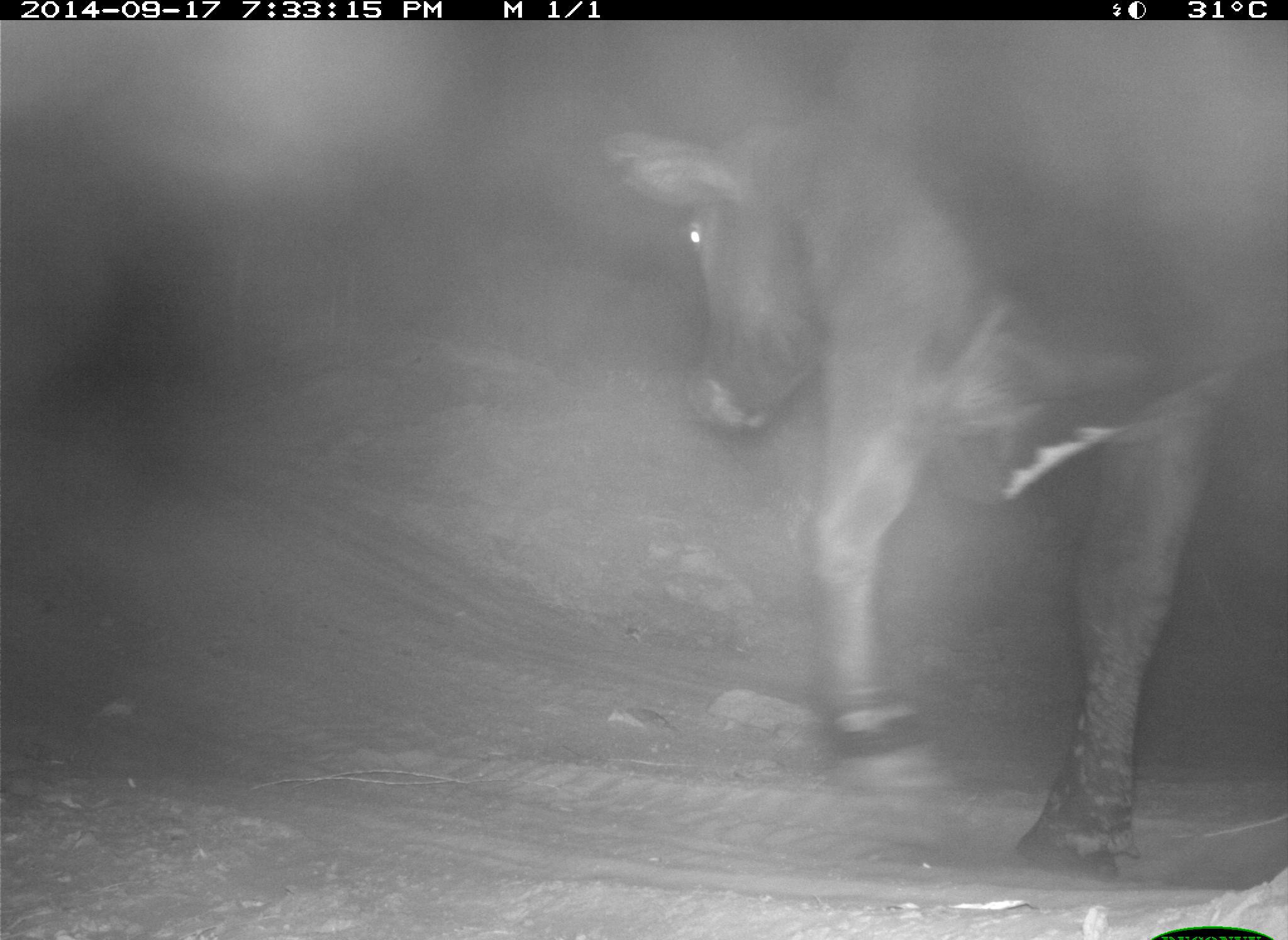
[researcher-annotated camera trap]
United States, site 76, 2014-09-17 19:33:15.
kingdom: Animalia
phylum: Chordata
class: Mammalia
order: Artiodactyla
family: Bovidae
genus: Bos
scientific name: Bos taurus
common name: cow